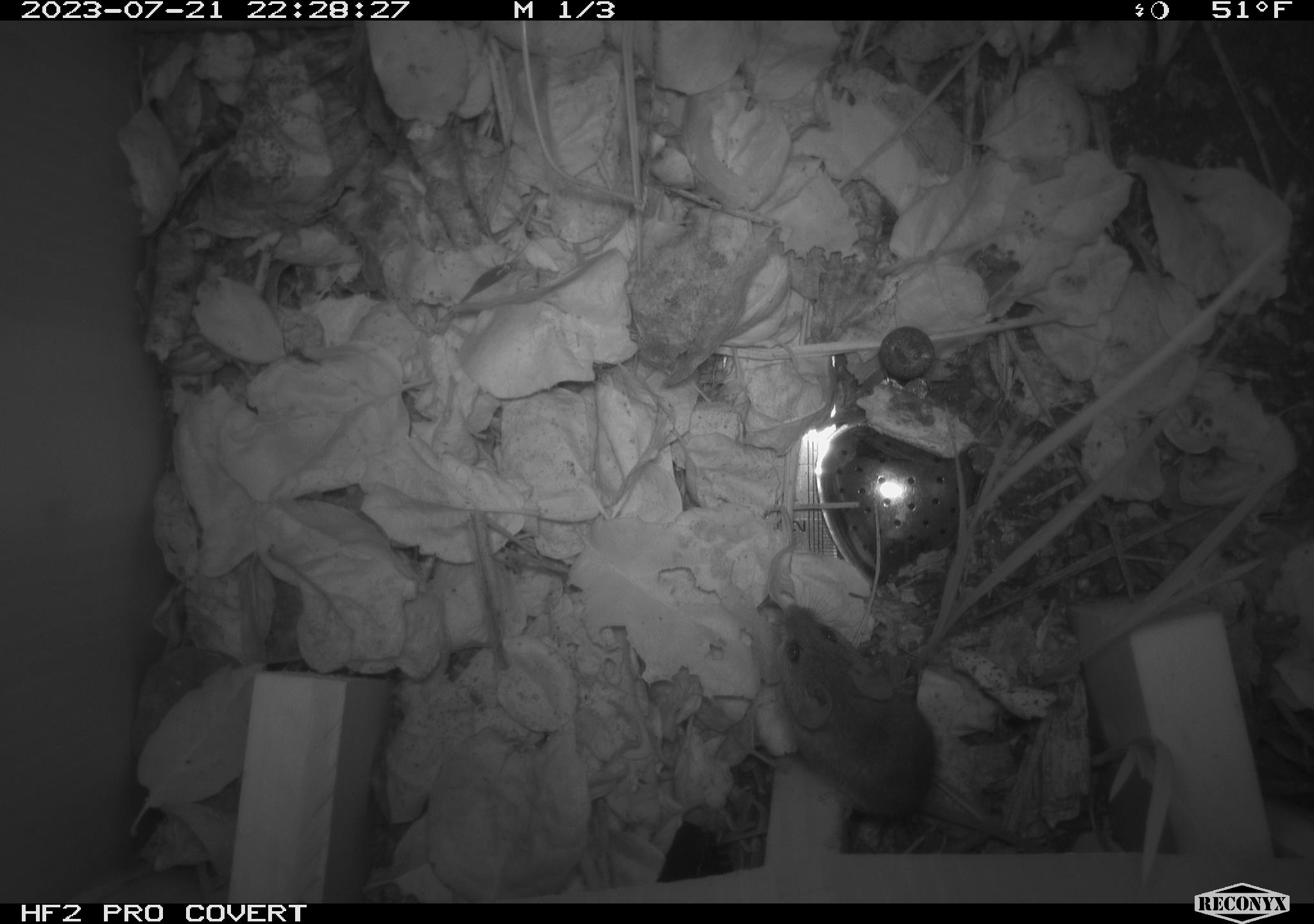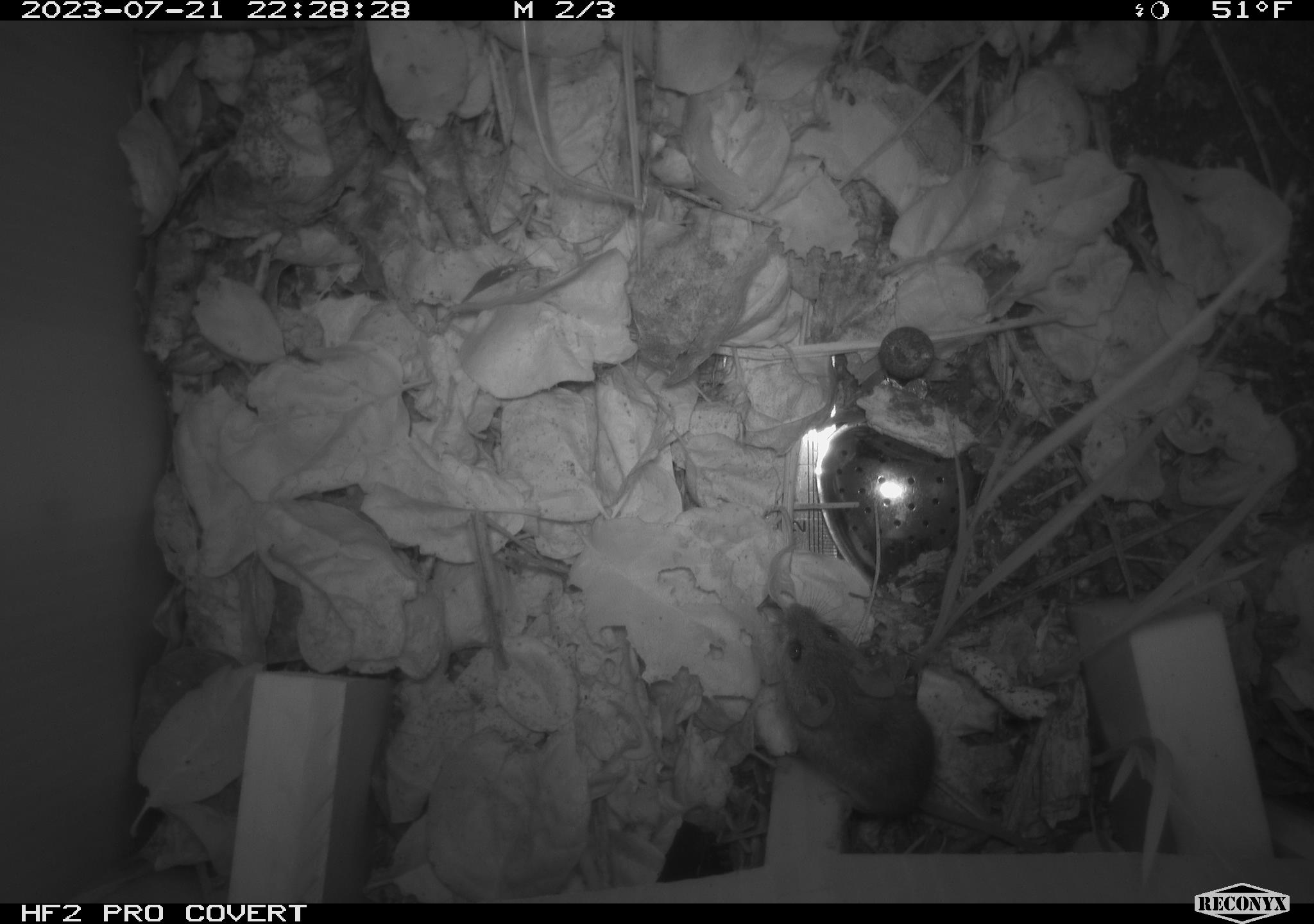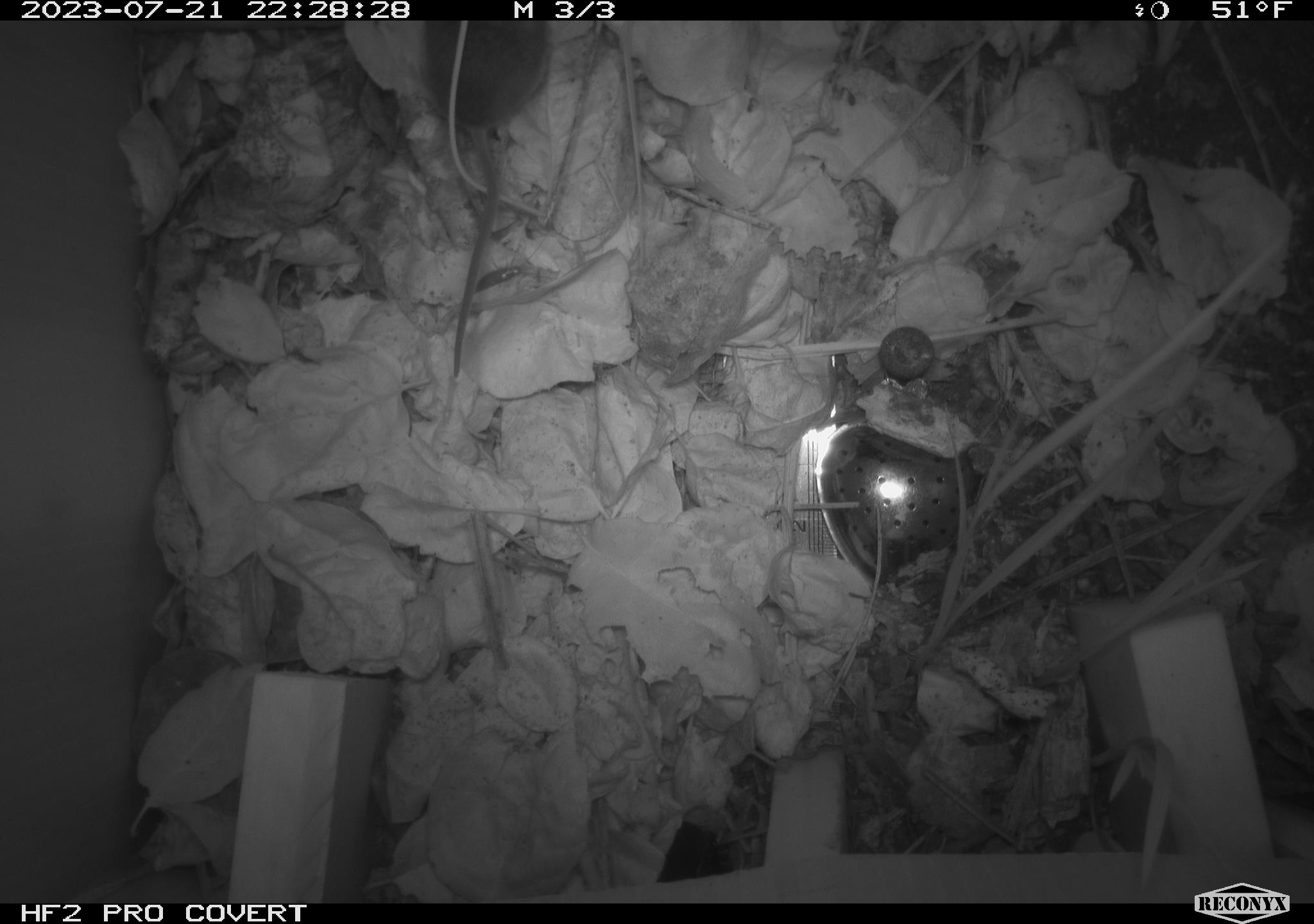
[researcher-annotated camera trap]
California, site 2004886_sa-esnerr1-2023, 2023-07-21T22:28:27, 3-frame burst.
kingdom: Animalia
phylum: Chordata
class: Mammalia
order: Rodentia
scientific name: Rodentia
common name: mouse species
Mouse species (Rodentia).